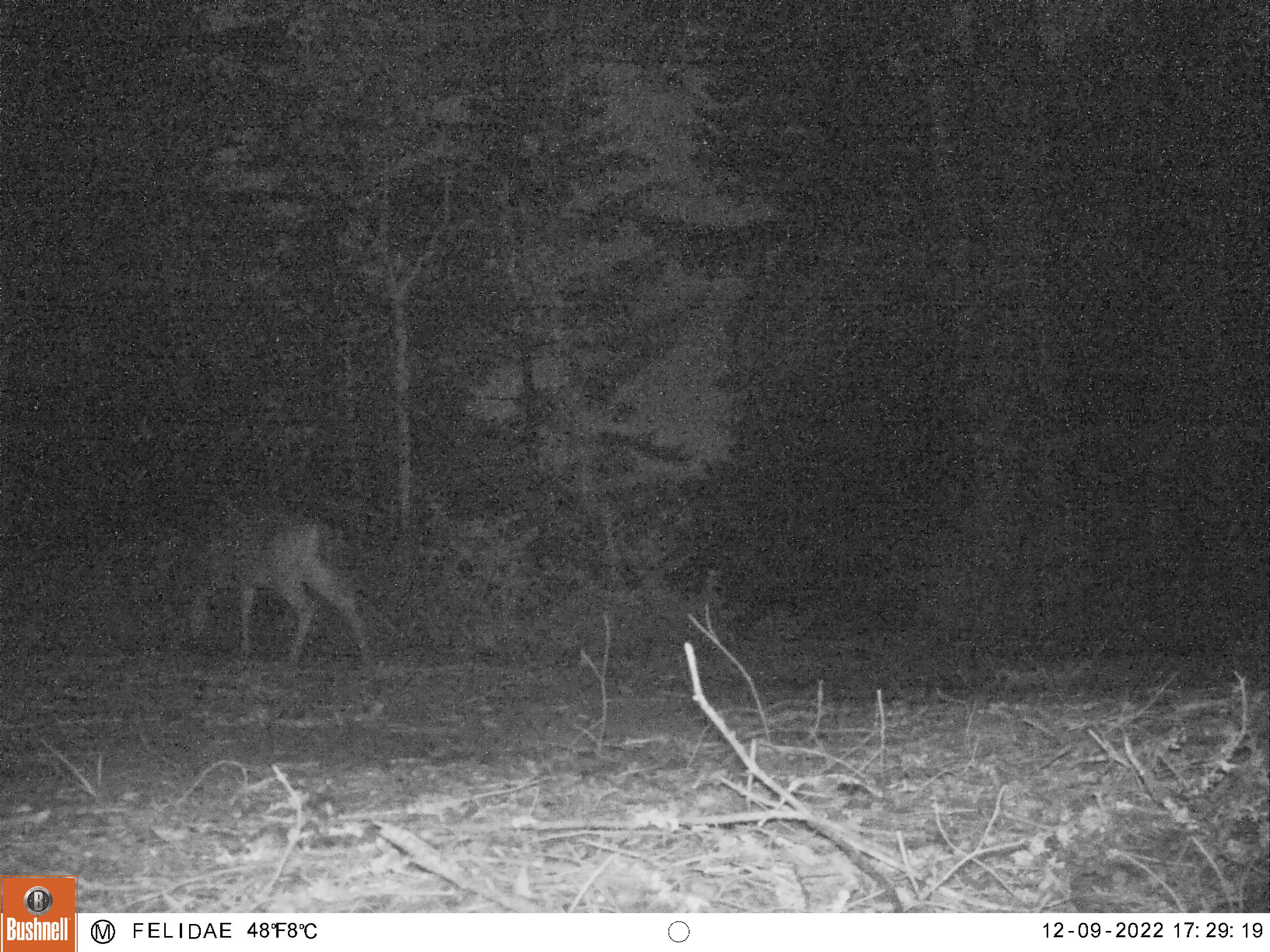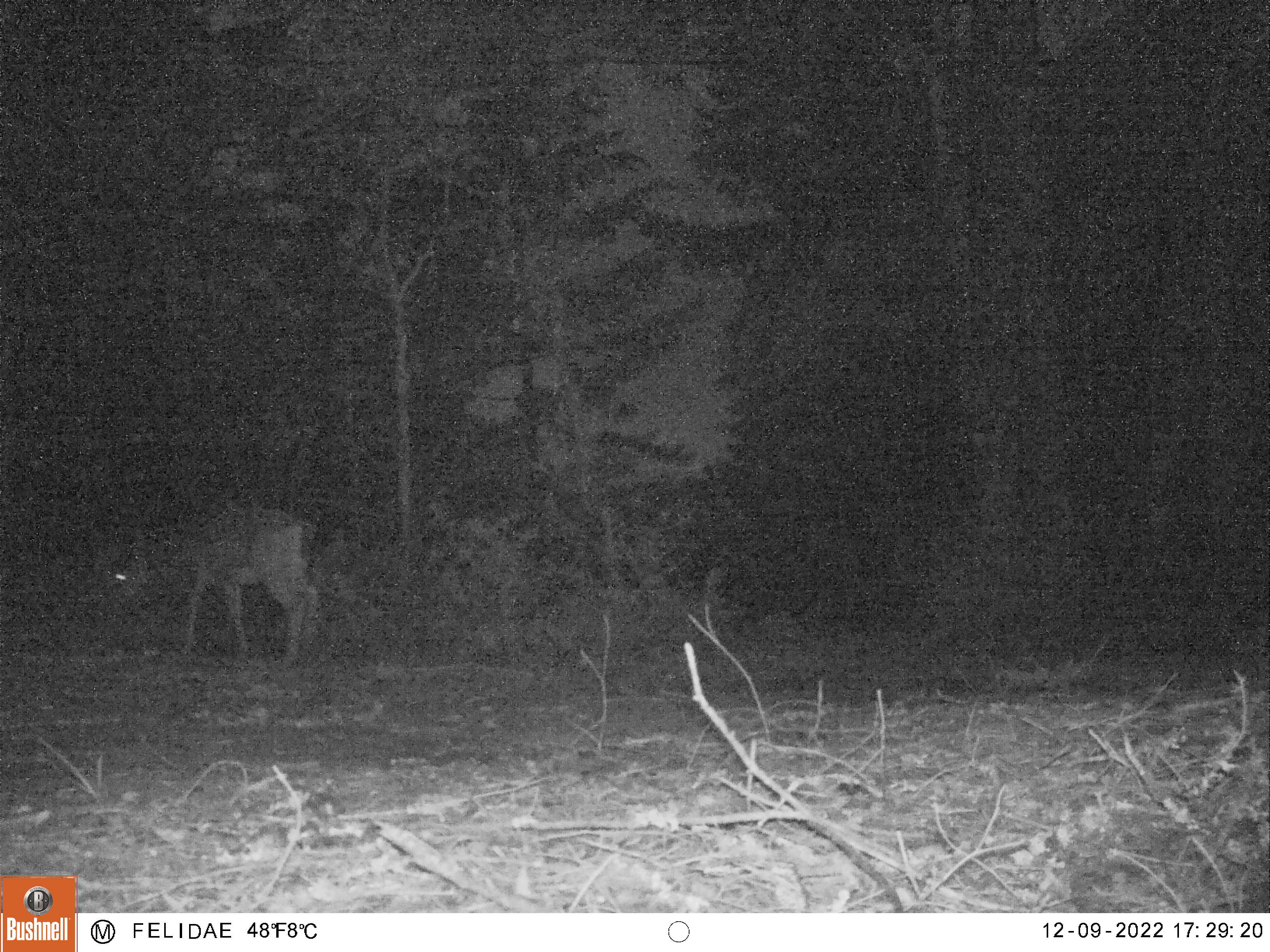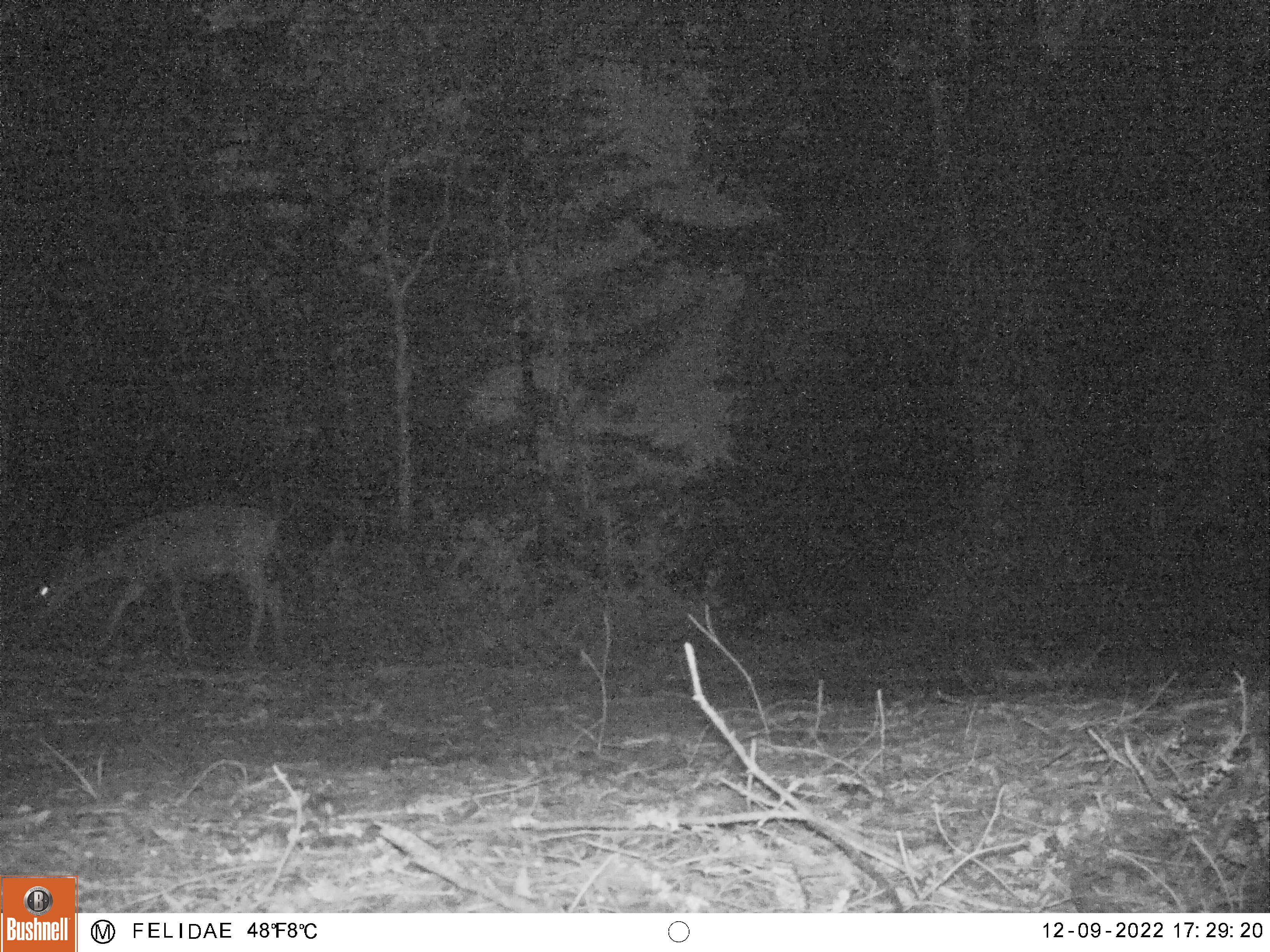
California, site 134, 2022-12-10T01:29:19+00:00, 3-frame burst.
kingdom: Animalia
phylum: Chordata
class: Mammalia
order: Artiodactyla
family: Cervidae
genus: Odocoileus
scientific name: Odocoileus hemionus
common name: mule deer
Mule deer (Odocoileus hemionus).